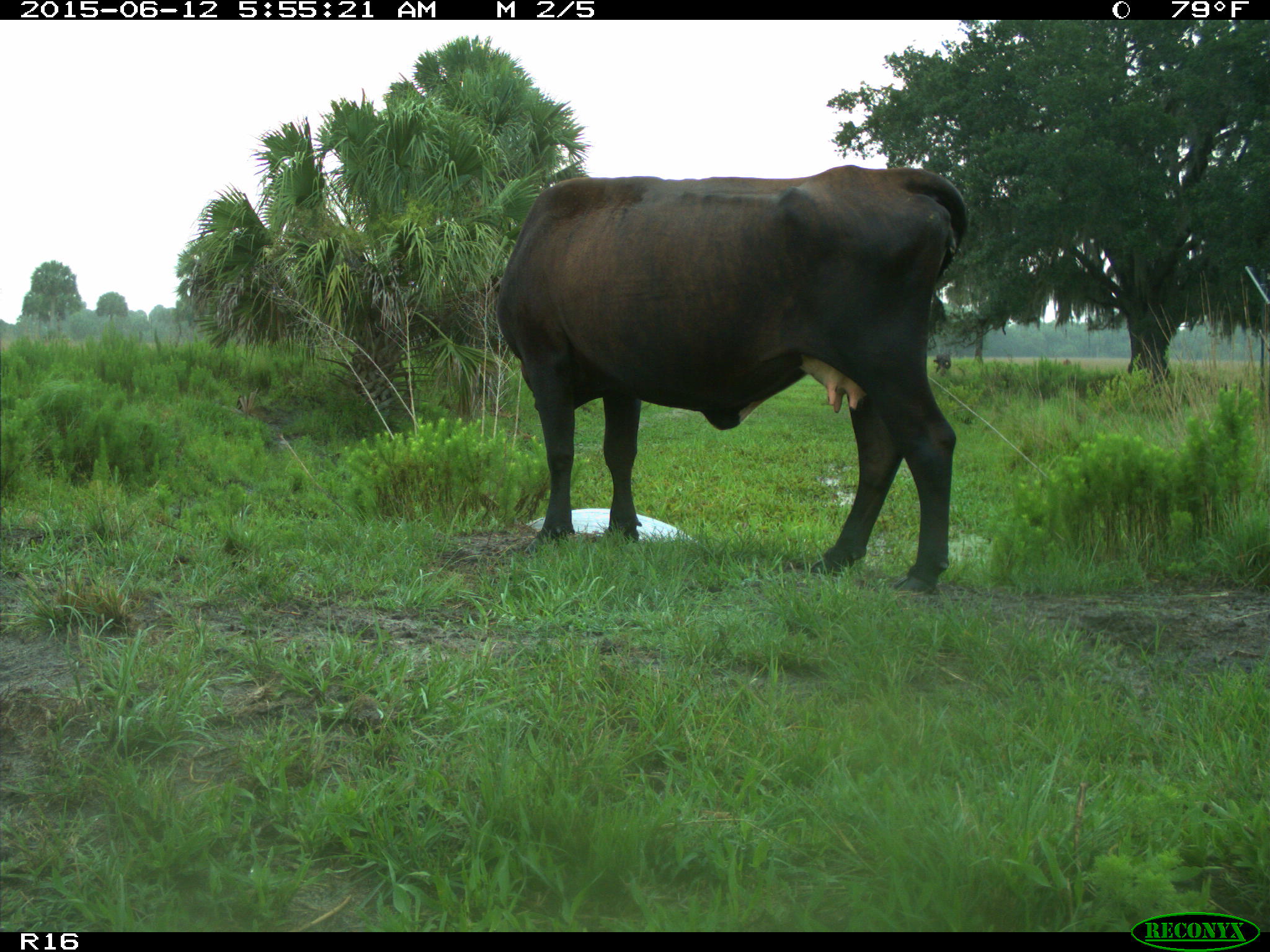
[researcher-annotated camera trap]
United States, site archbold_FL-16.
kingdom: Animalia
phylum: Chordata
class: Mammalia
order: Artiodactyla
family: Bovidae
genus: Bos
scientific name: Bos taurus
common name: domestic cow